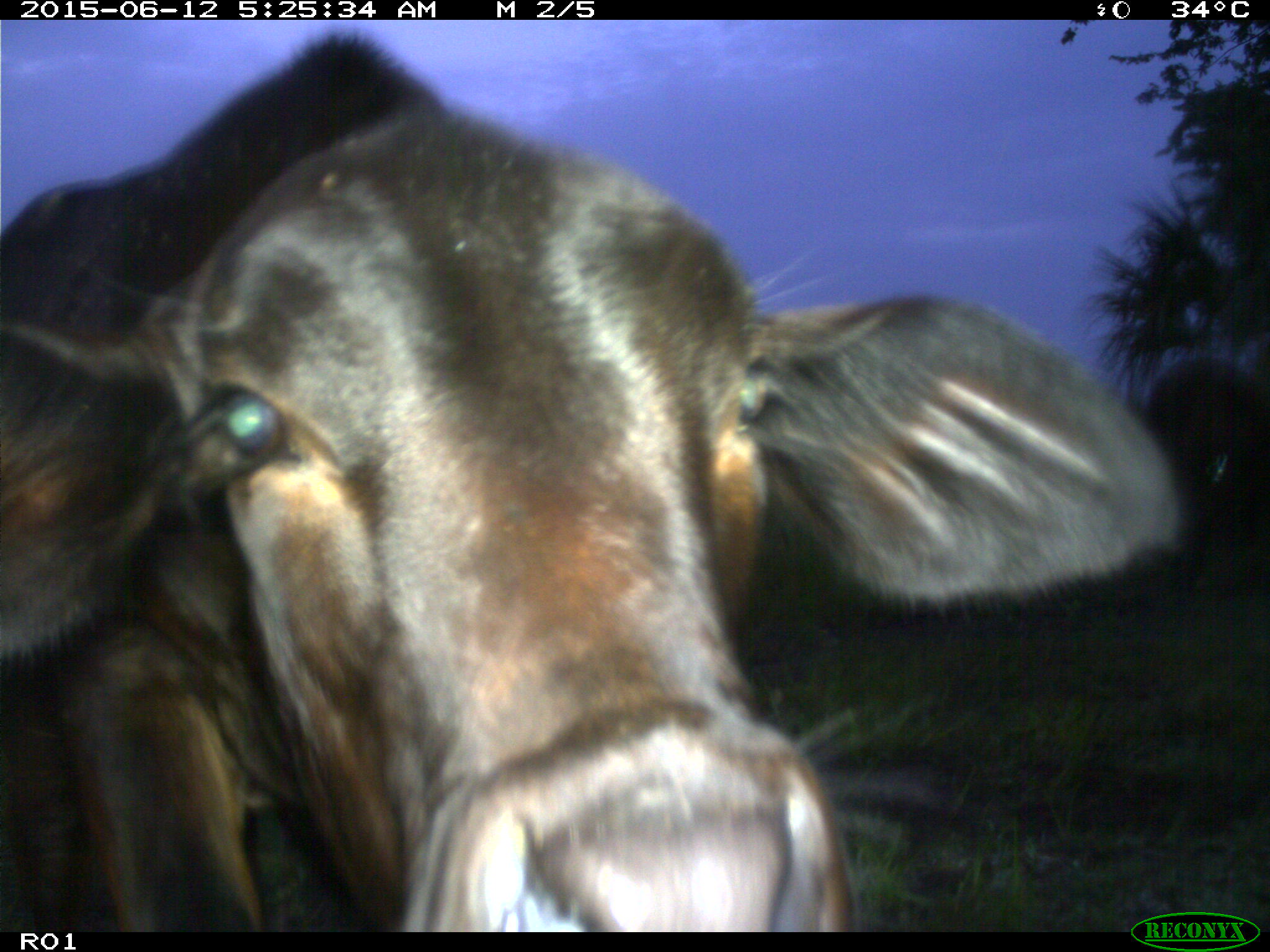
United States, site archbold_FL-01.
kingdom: Animalia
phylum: Chordata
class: Mammalia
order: Artiodactyla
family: Bovidae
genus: Bos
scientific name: Bos taurus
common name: domestic cow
Bos taurus (domestic cow).